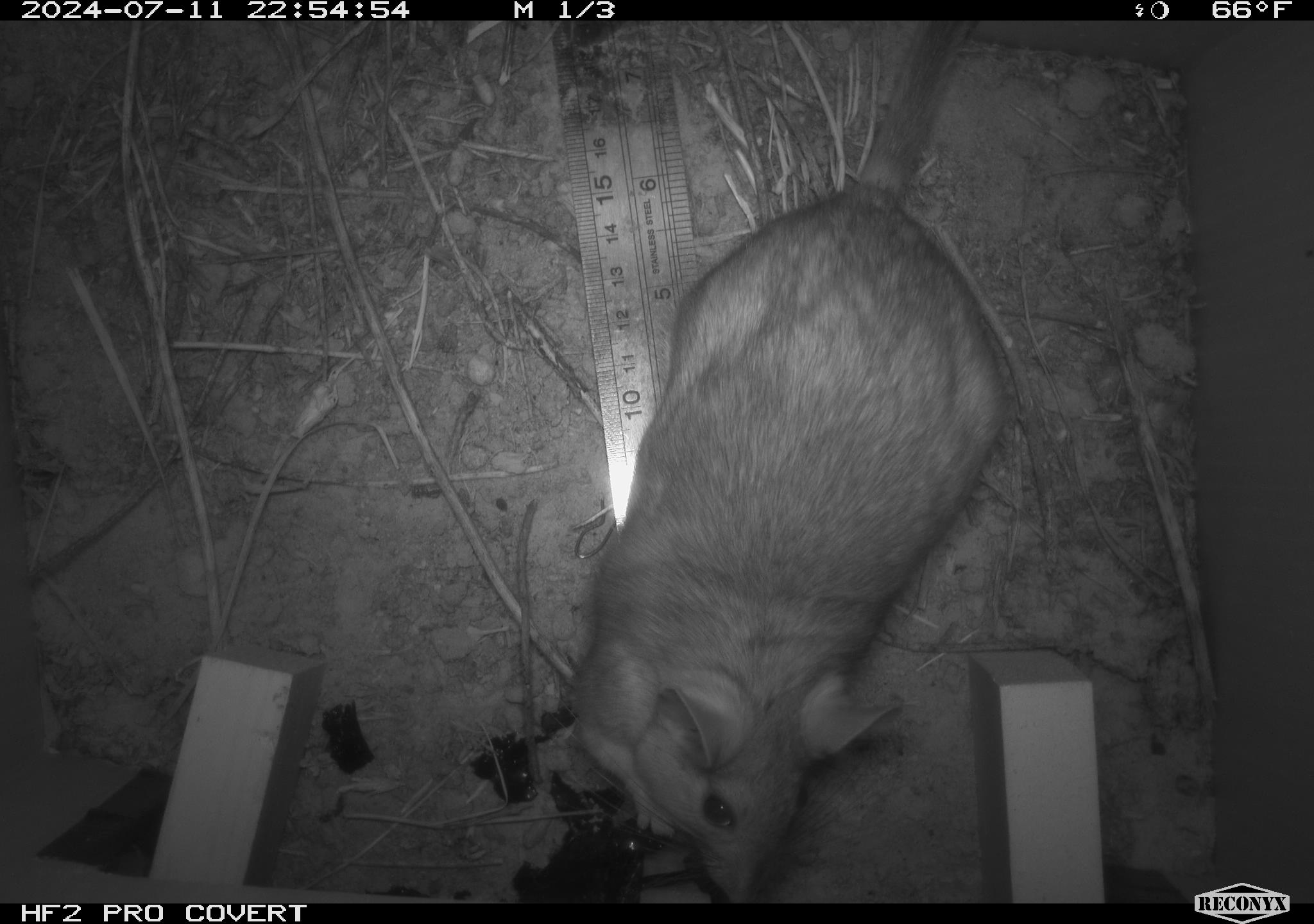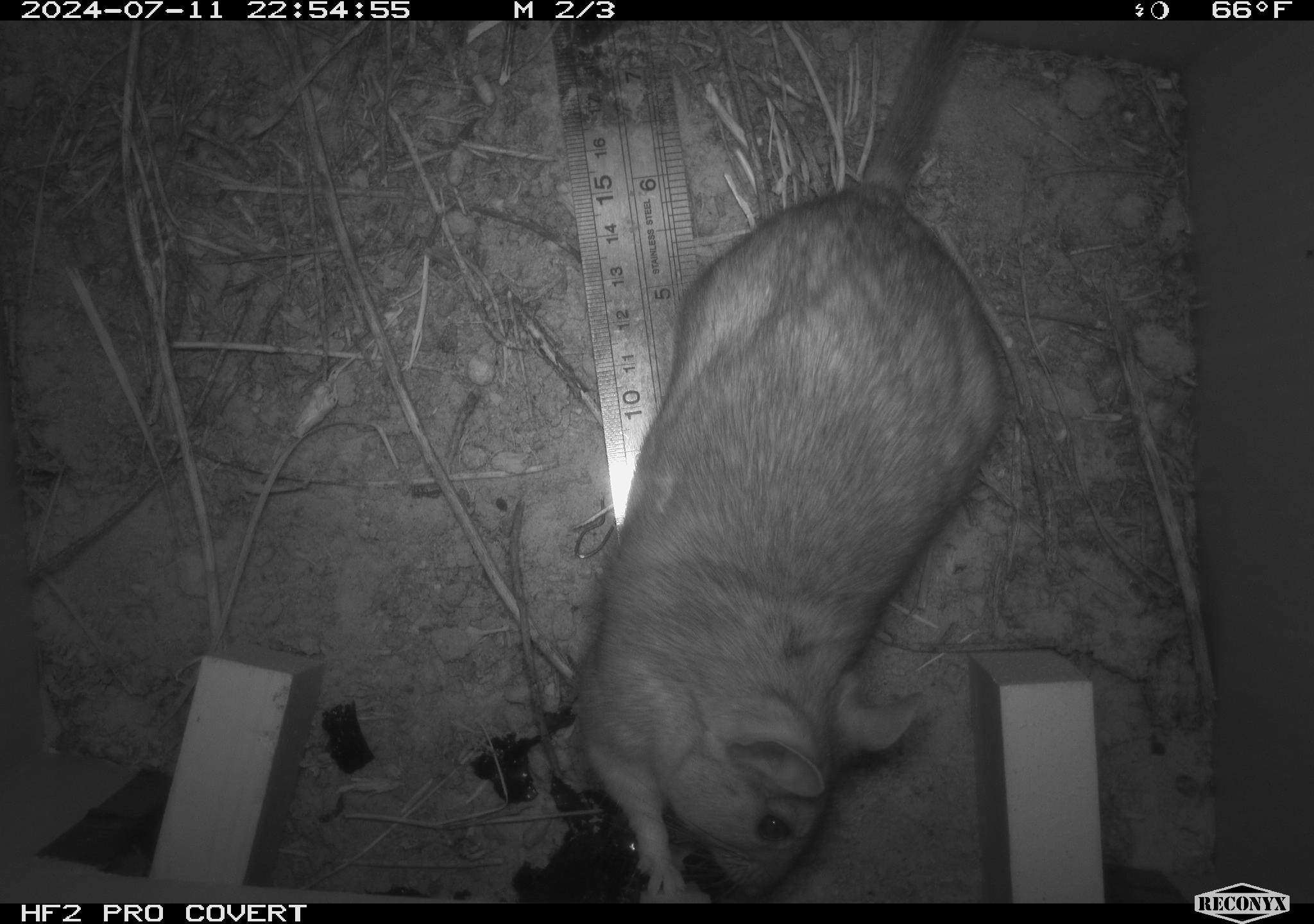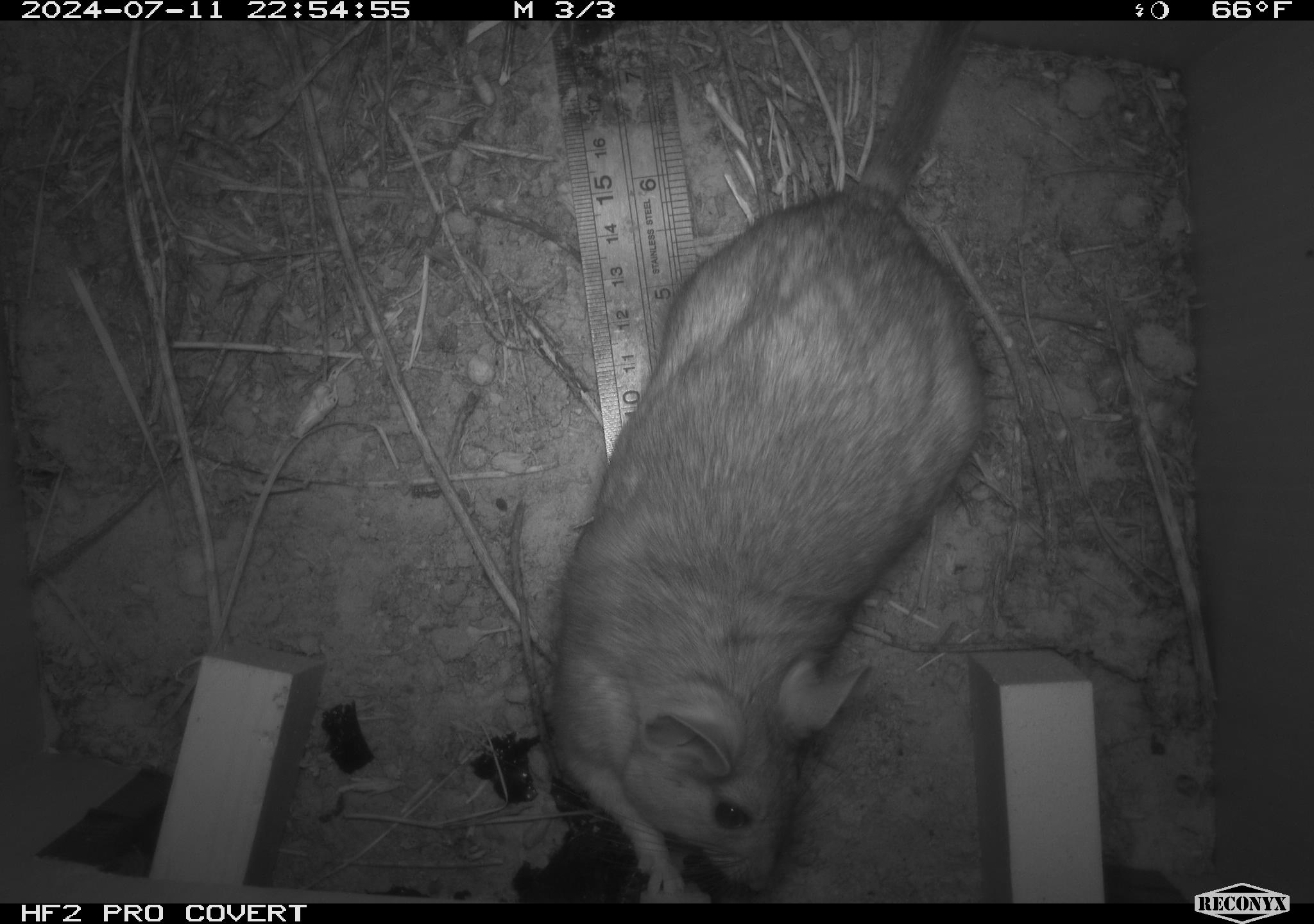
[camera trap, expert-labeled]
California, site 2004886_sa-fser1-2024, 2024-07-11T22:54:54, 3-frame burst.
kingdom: Animalia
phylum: Chordata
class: Mammalia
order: Rodentia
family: Cricetidae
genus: Neotoma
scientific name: Neotoma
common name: pack rat or woodrat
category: neotoma species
Neotoma species (pack rat or woodrat) (Neotoma).